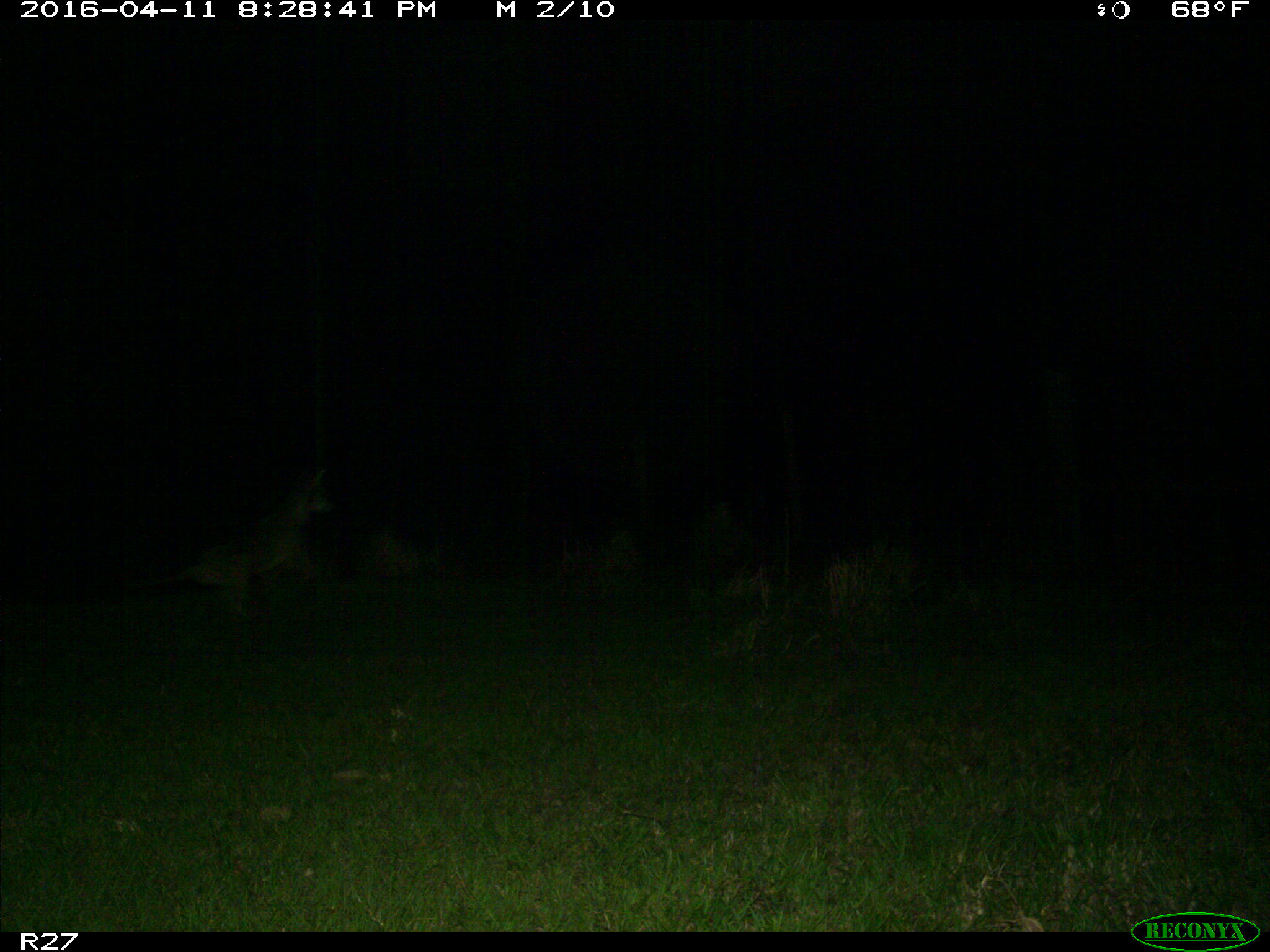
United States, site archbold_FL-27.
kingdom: Animalia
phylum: Chordata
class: Mammalia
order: Carnivora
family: Canidae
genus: Canis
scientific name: Canis latrans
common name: coyote